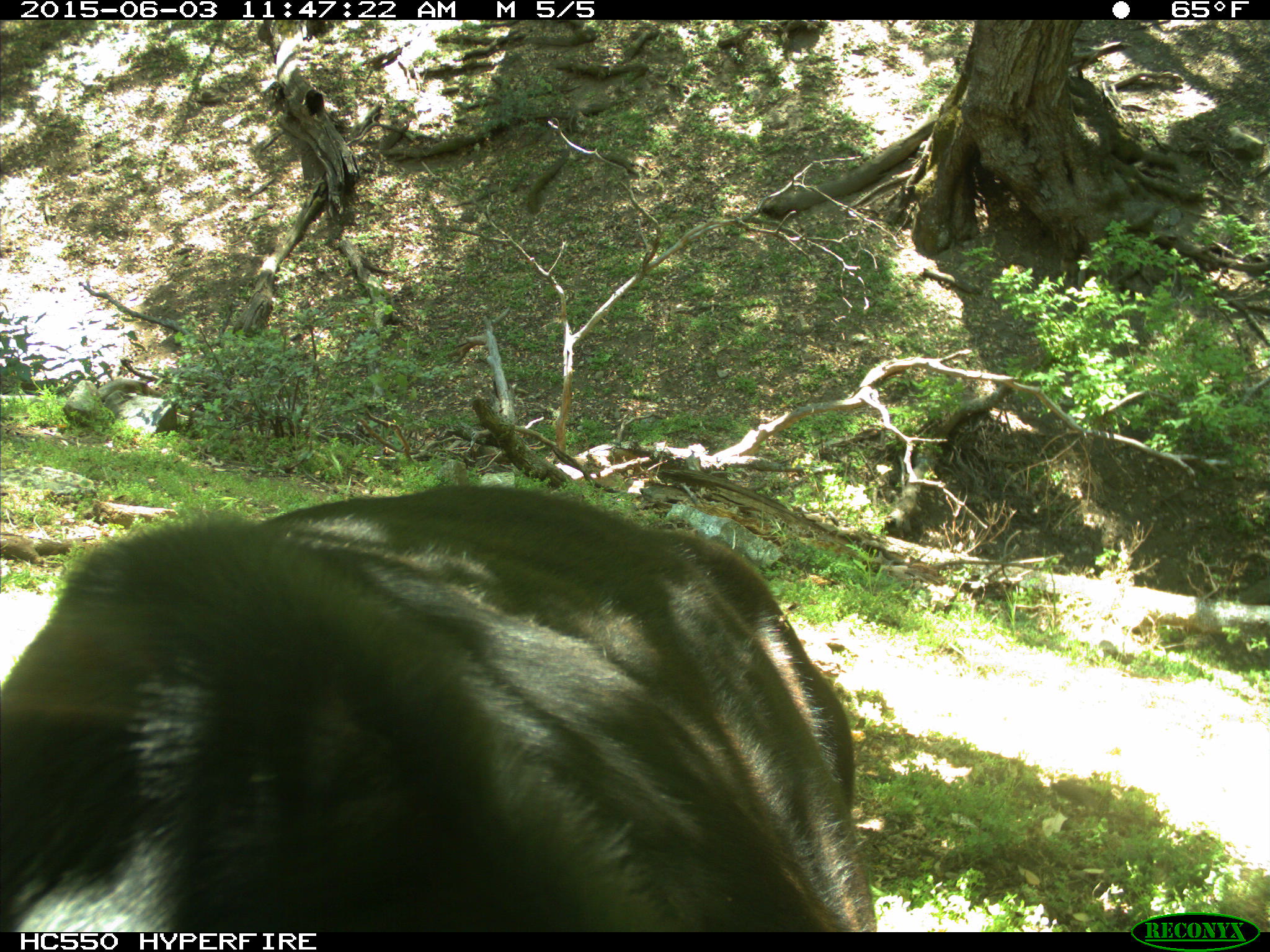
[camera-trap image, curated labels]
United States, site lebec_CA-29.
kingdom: Animalia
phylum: Chordata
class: Mammalia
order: Artiodactyla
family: Bovidae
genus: Bos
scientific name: Bos taurus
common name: domestic cow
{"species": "Bos taurus (domestic cow)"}